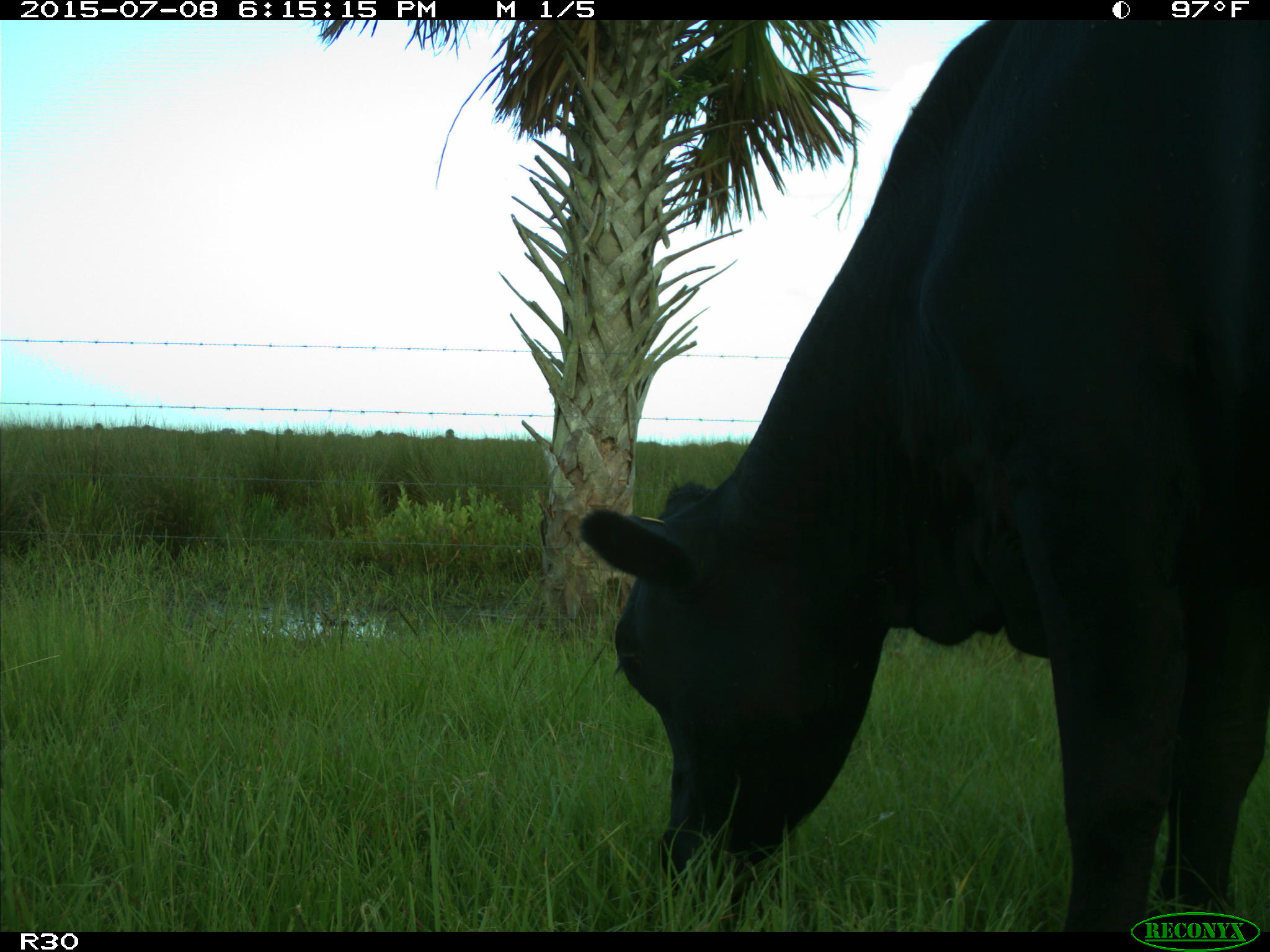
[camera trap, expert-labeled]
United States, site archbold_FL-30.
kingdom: Animalia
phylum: Chordata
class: Mammalia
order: Artiodactyla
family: Bovidae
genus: Bos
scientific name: Bos taurus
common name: domestic cow